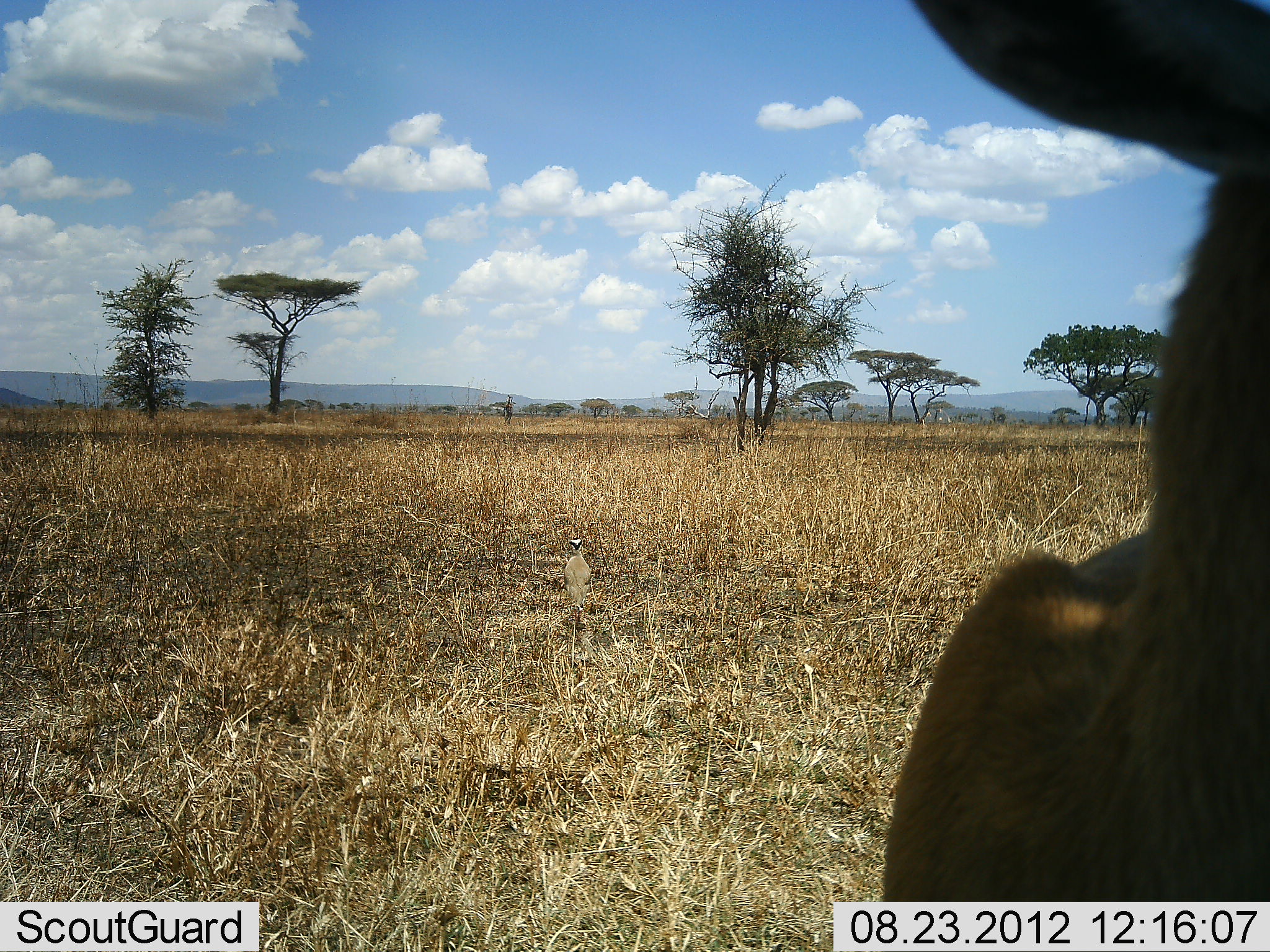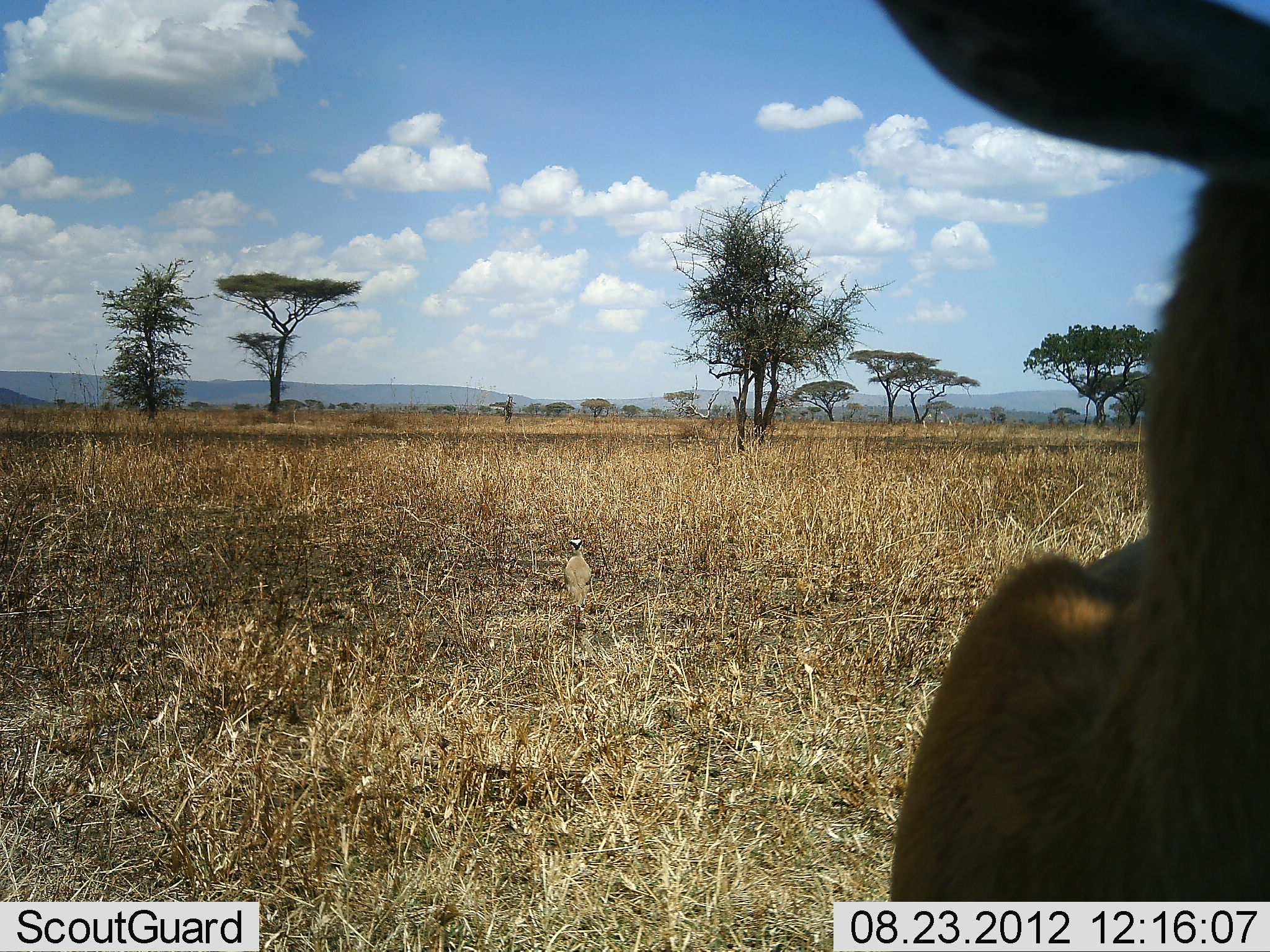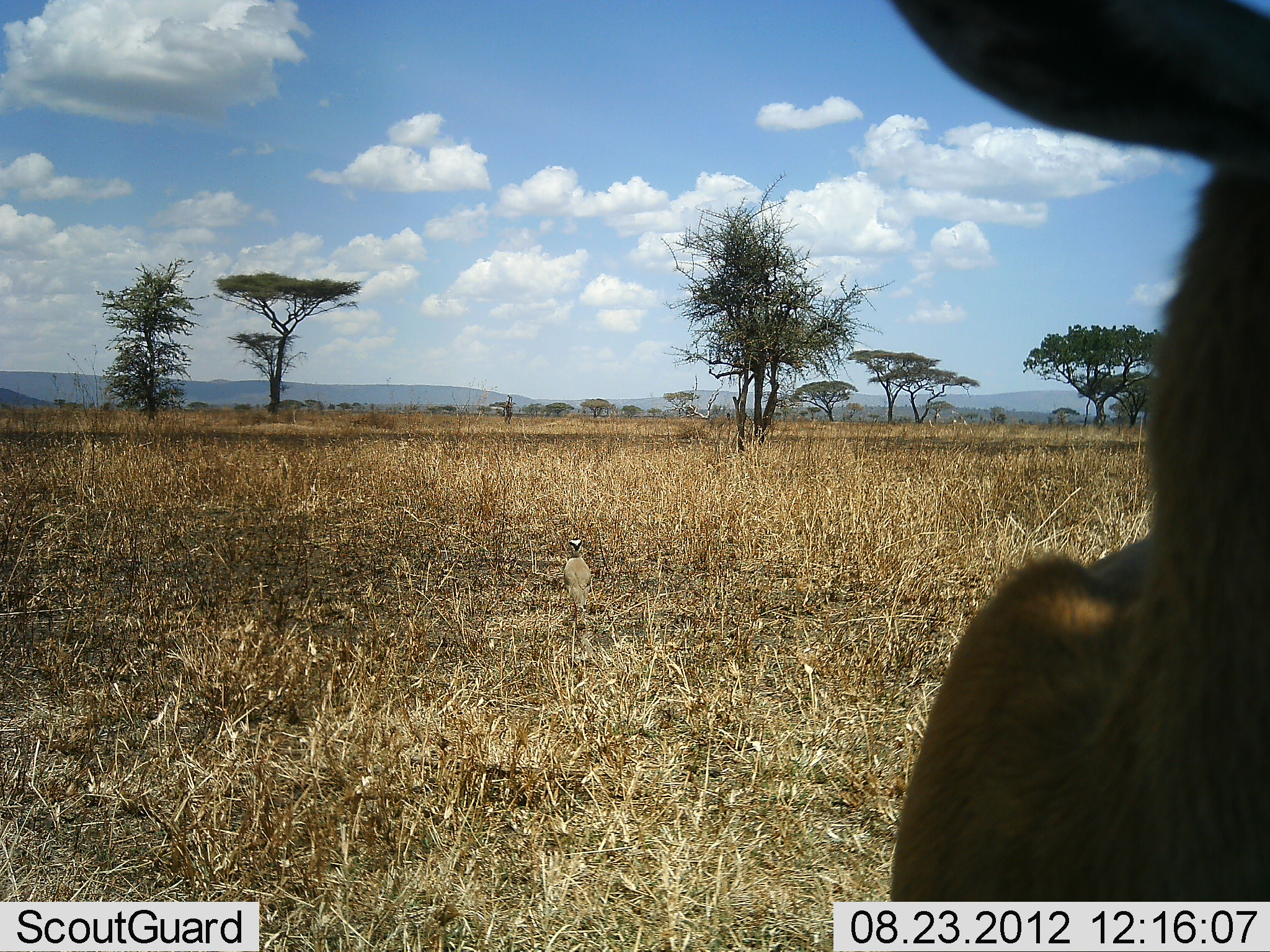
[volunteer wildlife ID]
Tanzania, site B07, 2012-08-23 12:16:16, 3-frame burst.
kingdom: Animalia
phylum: Chordata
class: Mammalia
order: Artiodactyla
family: Bovidae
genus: Aepyceros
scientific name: Aepyceros melampus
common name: impala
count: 1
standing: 100%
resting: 0%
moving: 0%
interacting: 0%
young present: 0%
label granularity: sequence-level